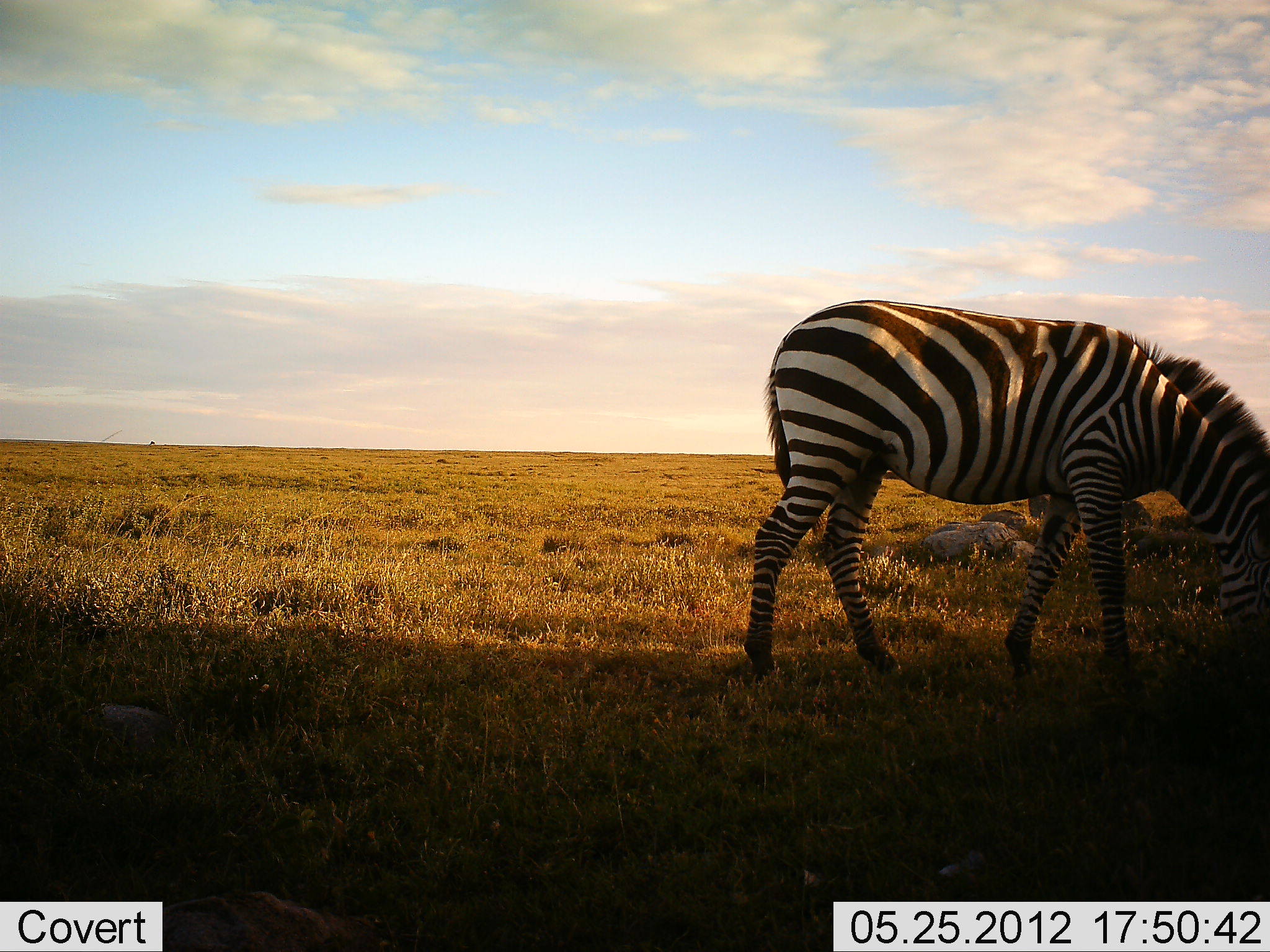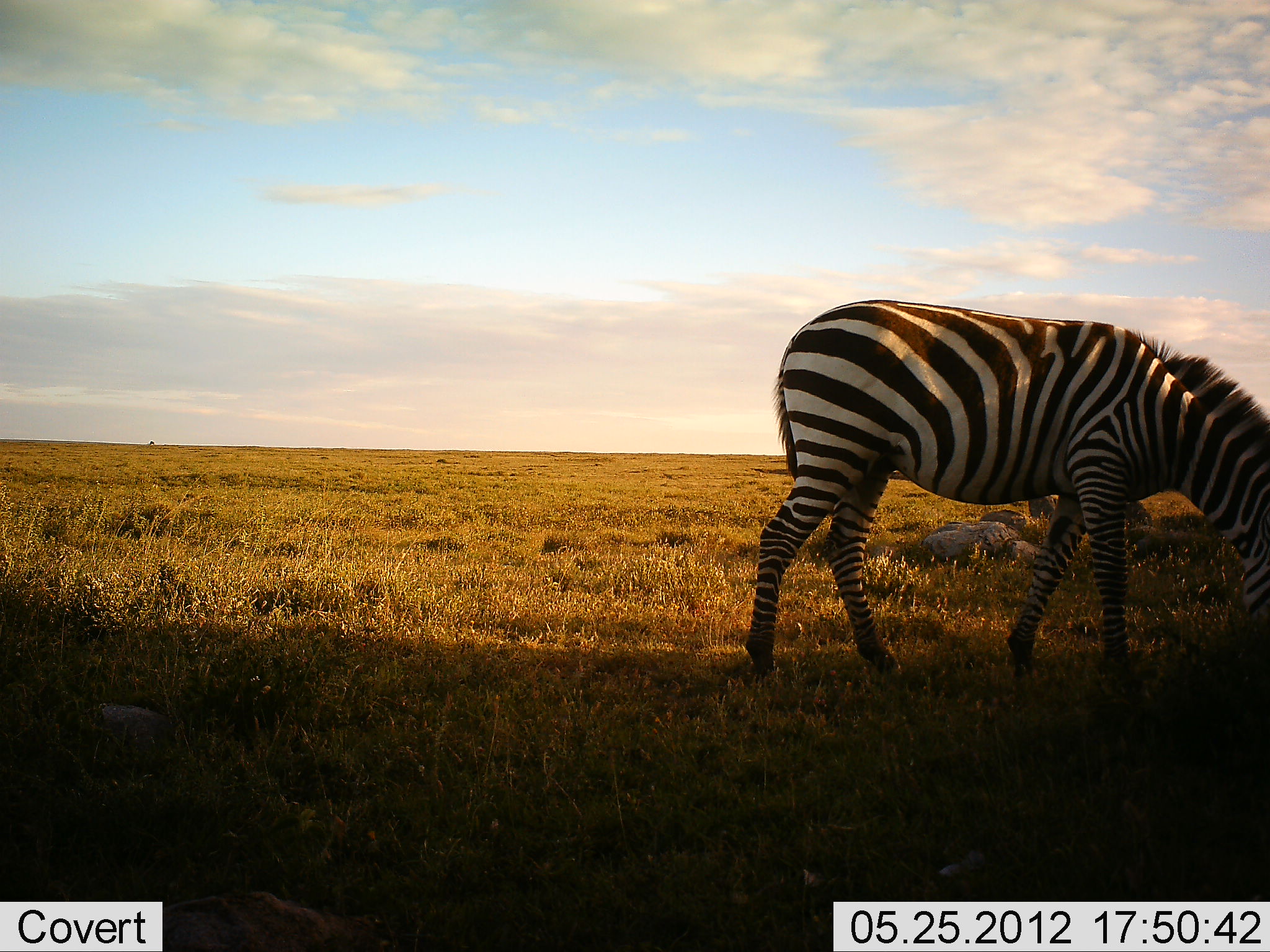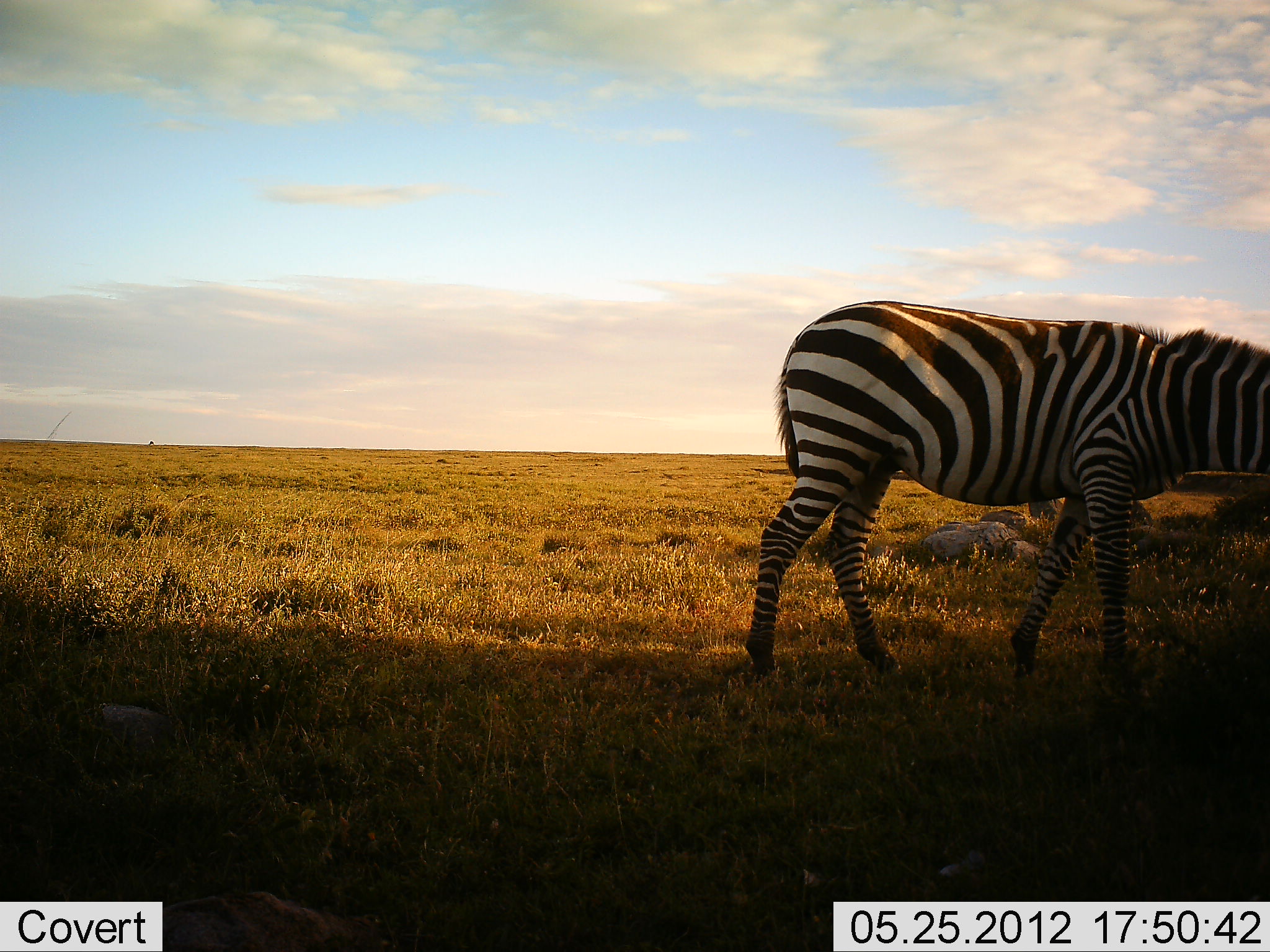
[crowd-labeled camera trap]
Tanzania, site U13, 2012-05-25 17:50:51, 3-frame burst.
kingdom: Animalia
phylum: Chordata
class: Mammalia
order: Perissodactyla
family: Equidae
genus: Equus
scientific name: Equus quagga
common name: plains zebra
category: zebra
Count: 1.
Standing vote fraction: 20%.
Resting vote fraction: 0%.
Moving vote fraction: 10%.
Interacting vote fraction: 0%.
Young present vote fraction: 0%.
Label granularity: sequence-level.